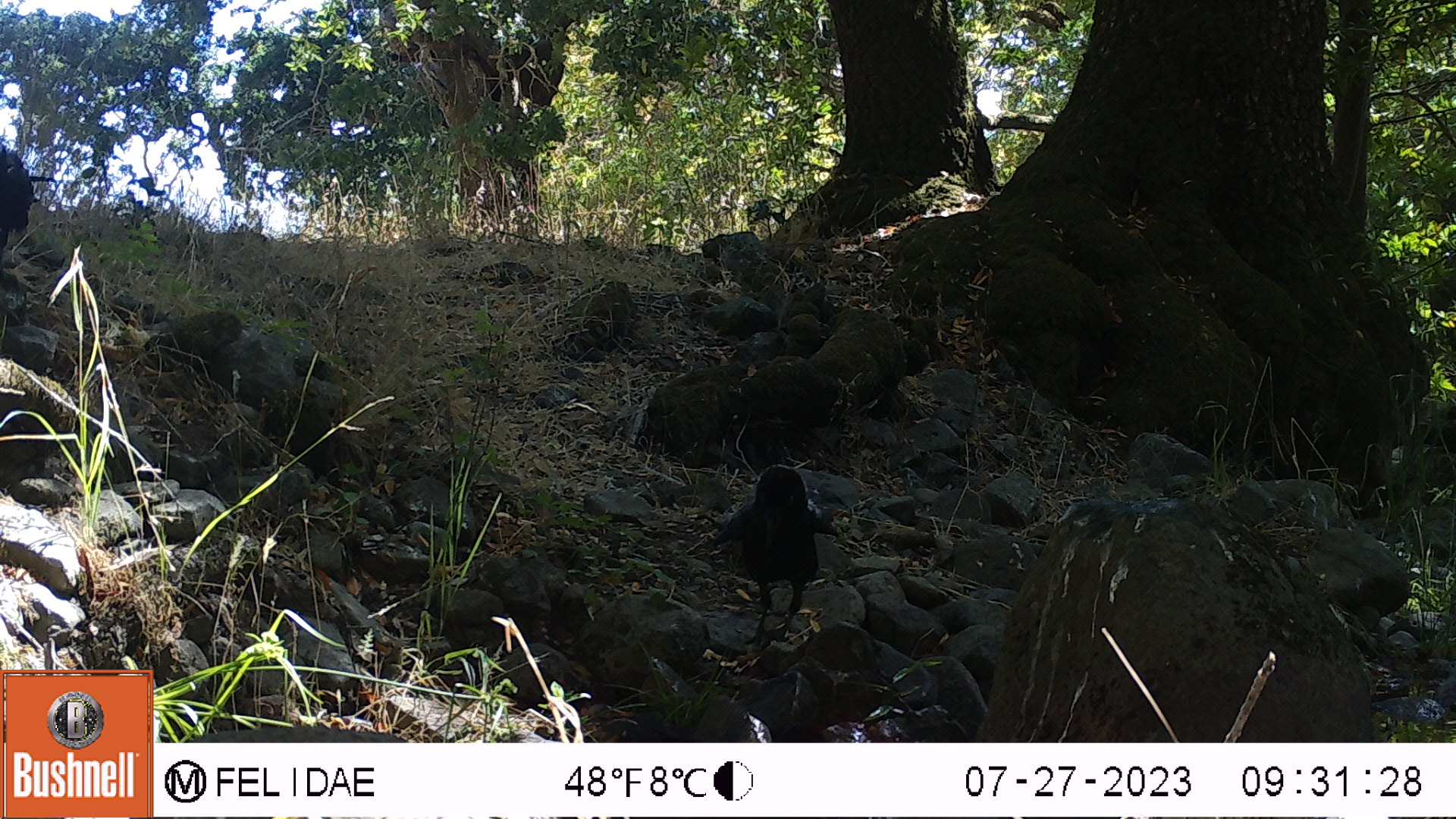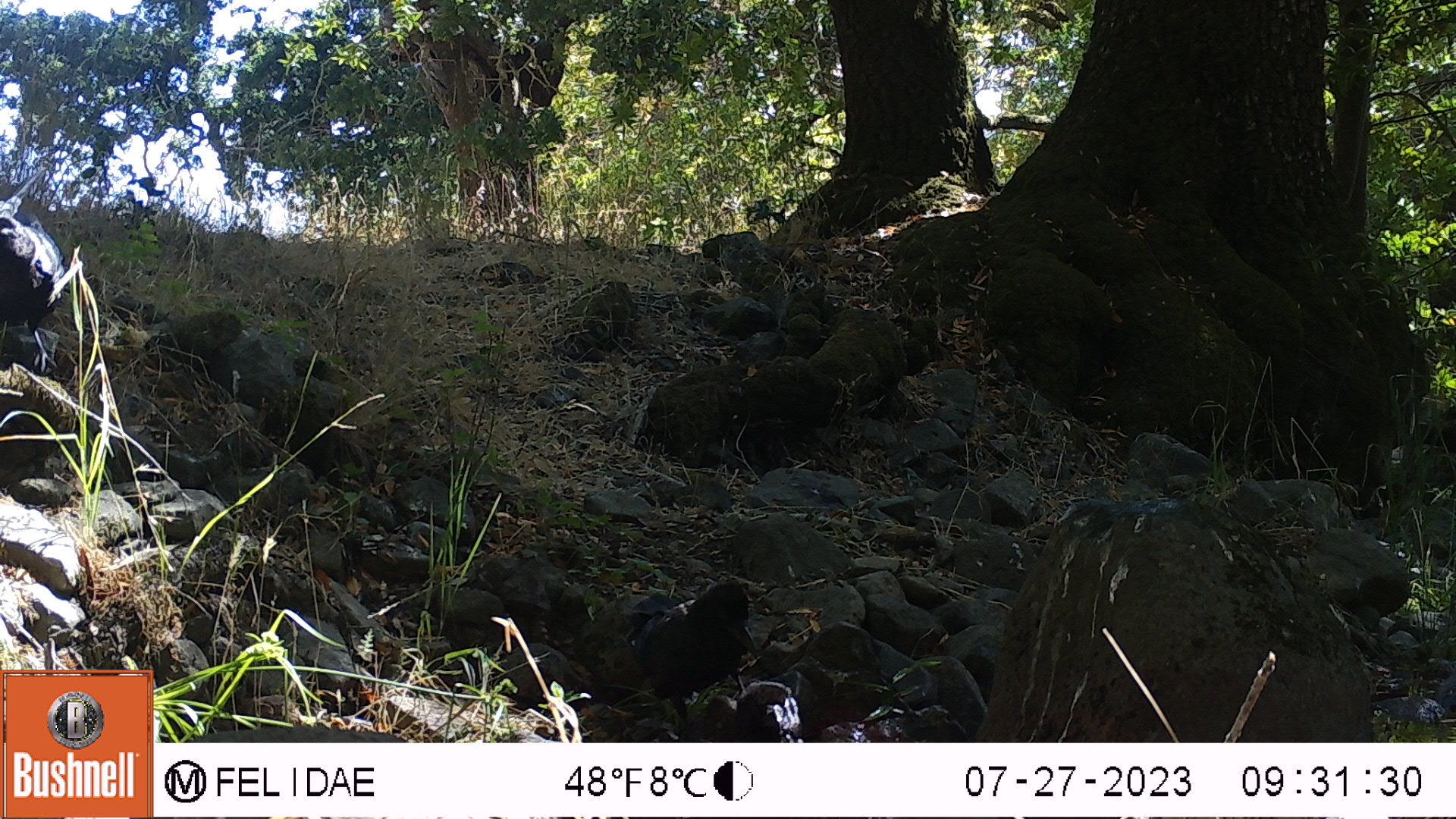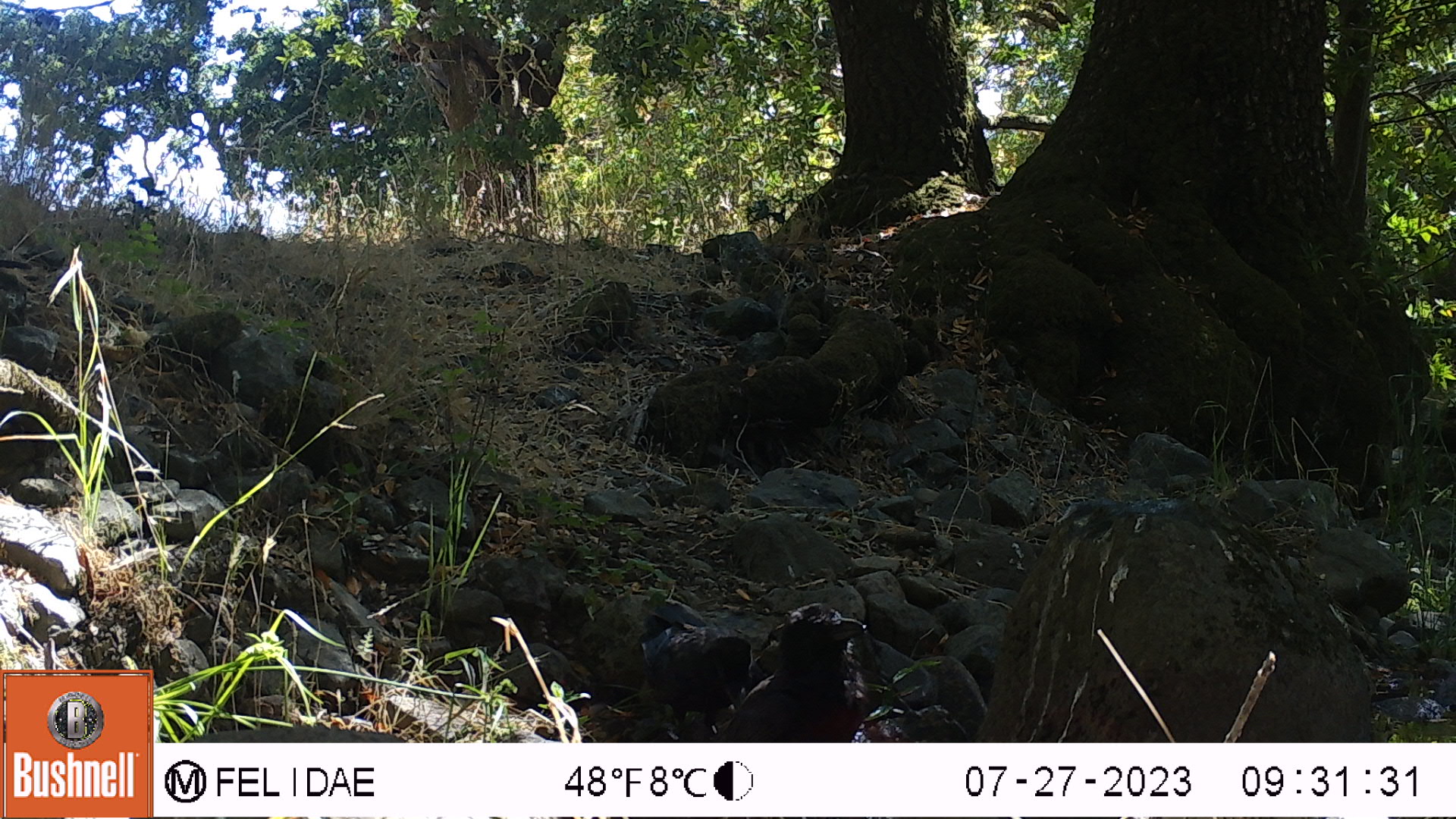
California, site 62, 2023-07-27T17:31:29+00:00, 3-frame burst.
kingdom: Animalia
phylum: Chordata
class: Aves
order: Passeriformes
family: Corvidae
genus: Corvus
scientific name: Corvus brachyrhynchos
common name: american crow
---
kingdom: Animalia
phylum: Chordata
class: Aves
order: Cathartiformes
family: Cathartidae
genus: Cathartes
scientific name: Cathartes aura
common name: turkey vulture